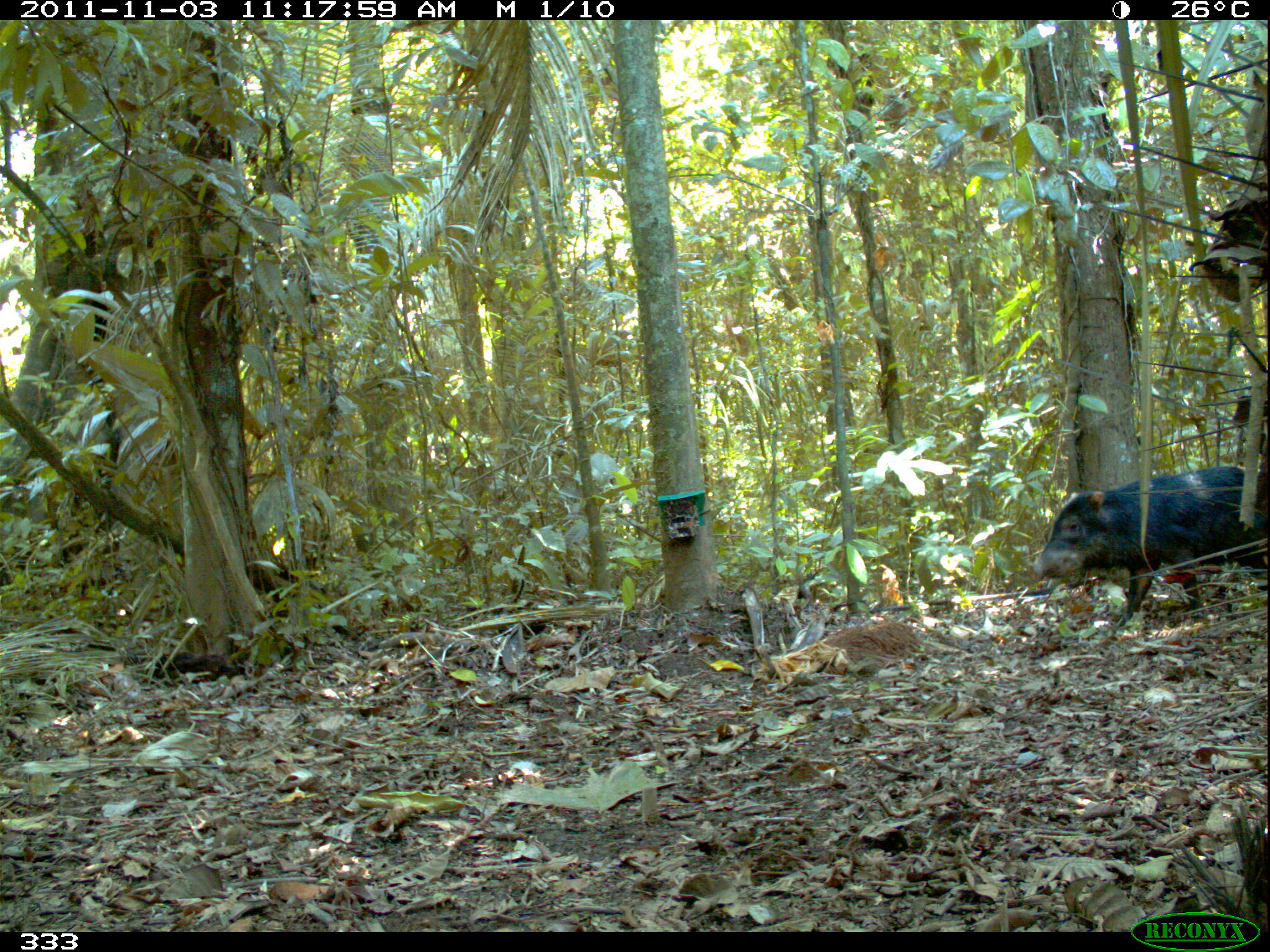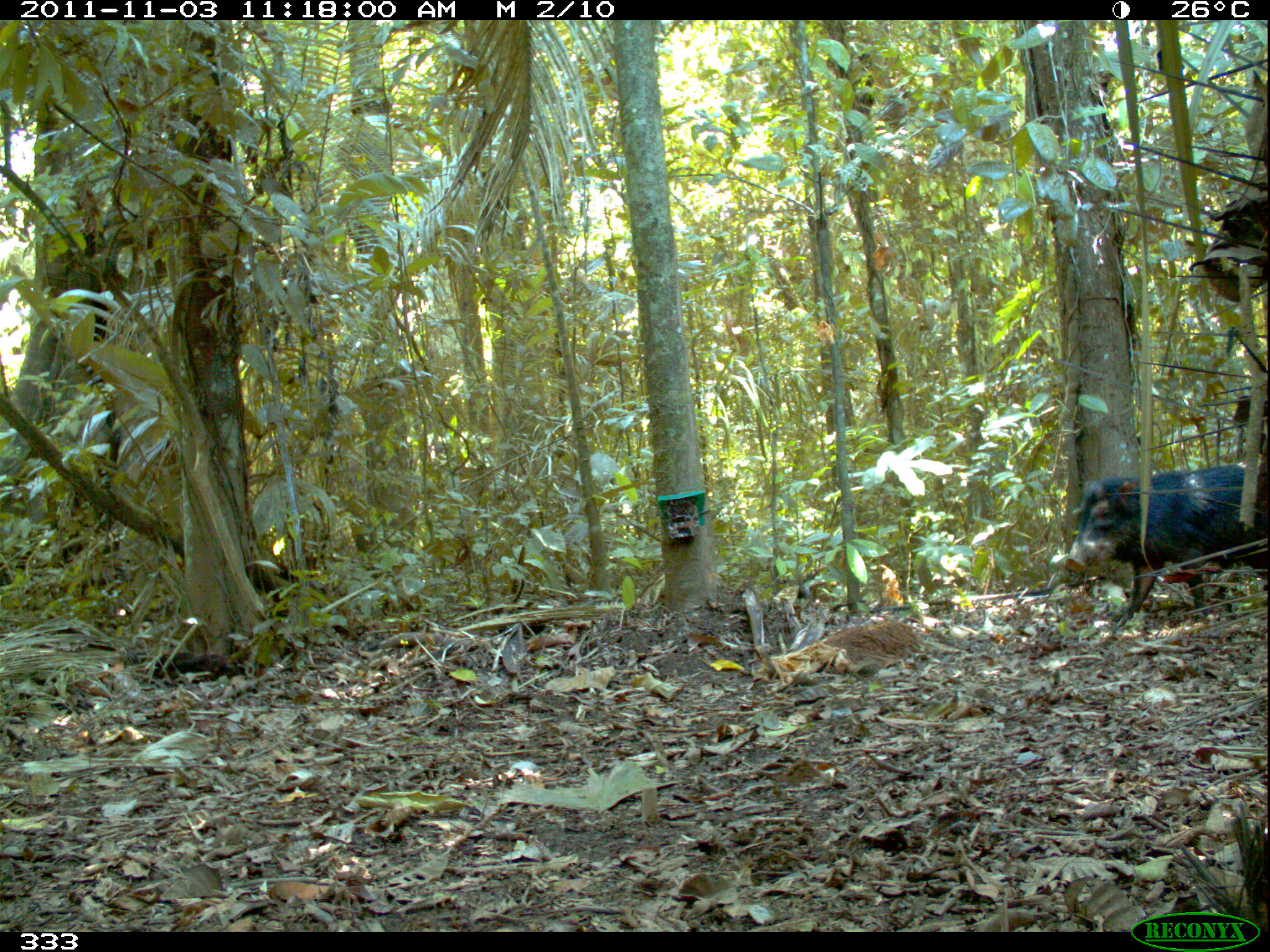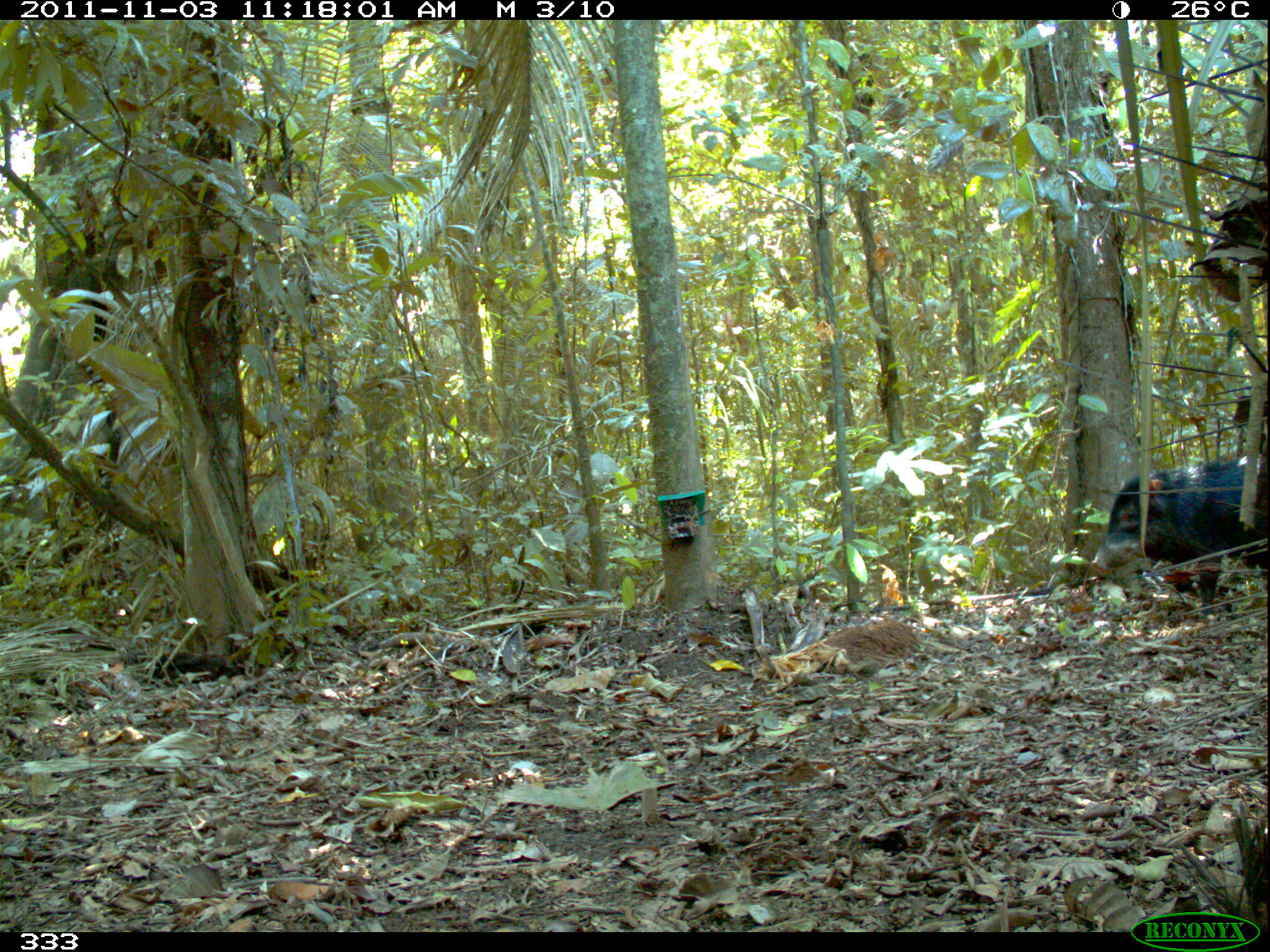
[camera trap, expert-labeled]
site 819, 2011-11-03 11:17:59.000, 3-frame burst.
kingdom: Animalia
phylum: Chordata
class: Mammalia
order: Artiodactyla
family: Tayassuidae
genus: Tayassu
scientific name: Tayassu pecari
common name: white-lipped peccary